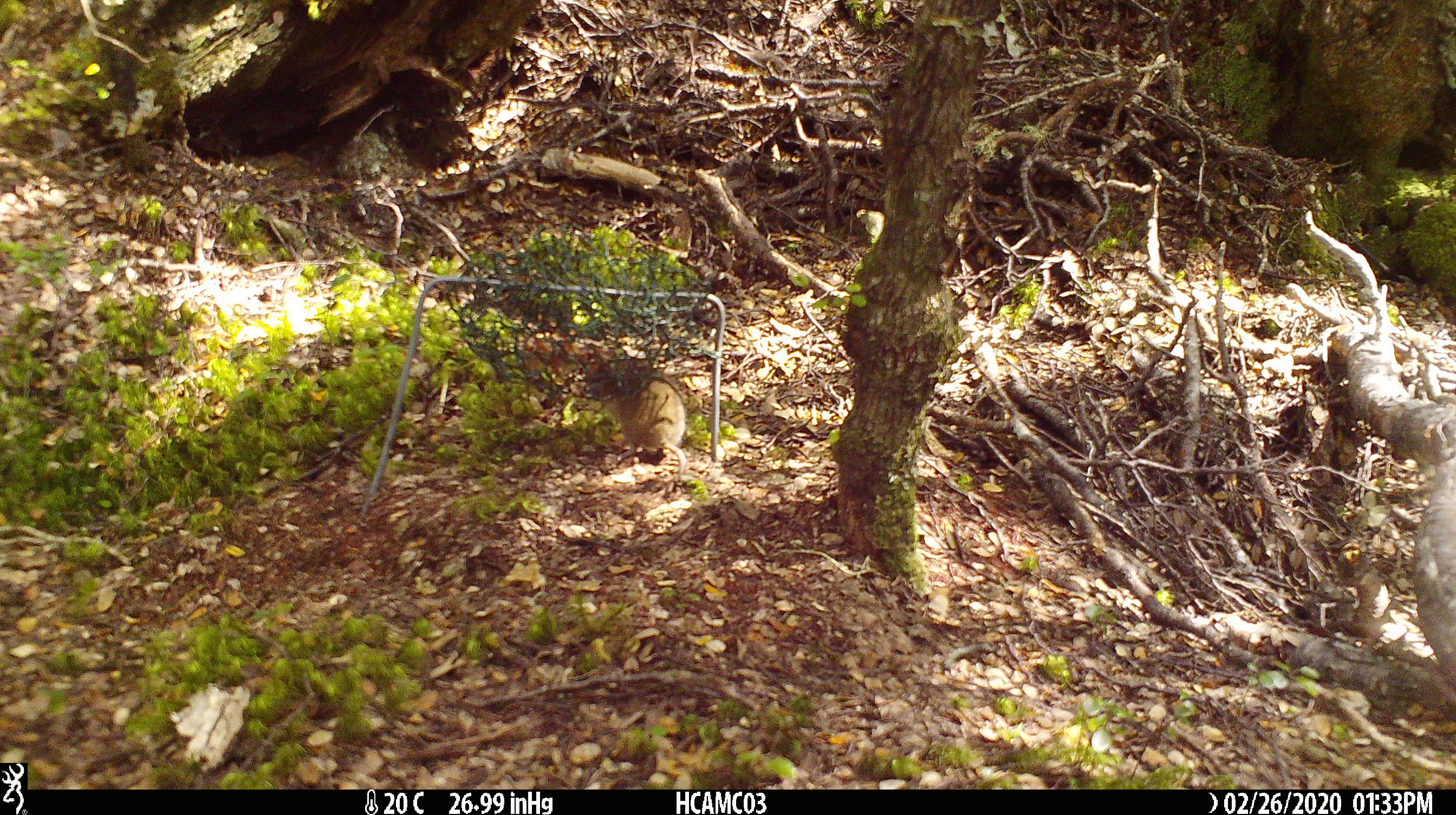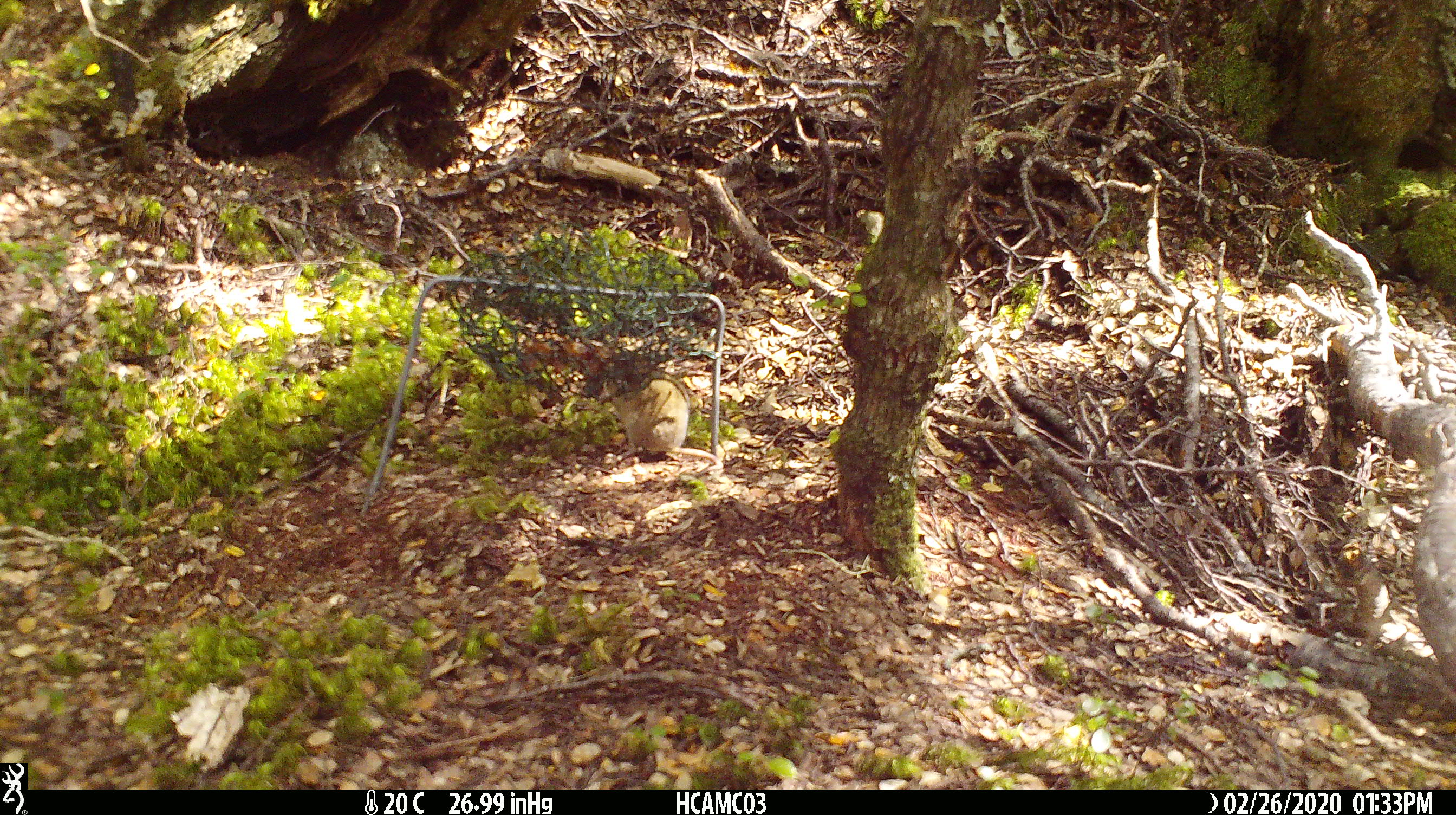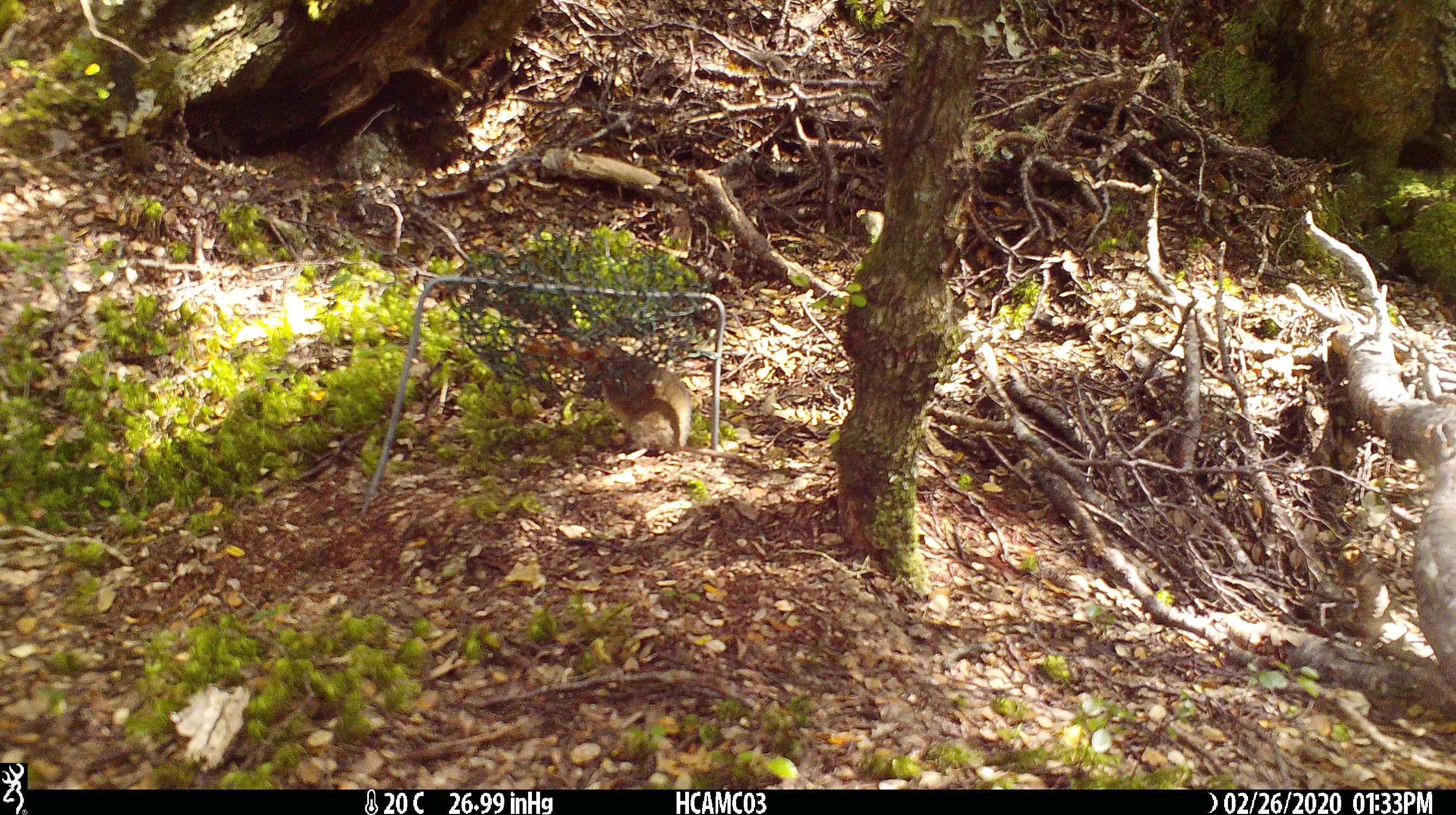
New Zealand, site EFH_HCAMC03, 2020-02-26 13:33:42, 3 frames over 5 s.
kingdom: Animalia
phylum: Chordata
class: Mammalia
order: Rodentia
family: Muridae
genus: Mus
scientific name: Mus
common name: mouse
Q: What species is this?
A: Mouse (Mus).